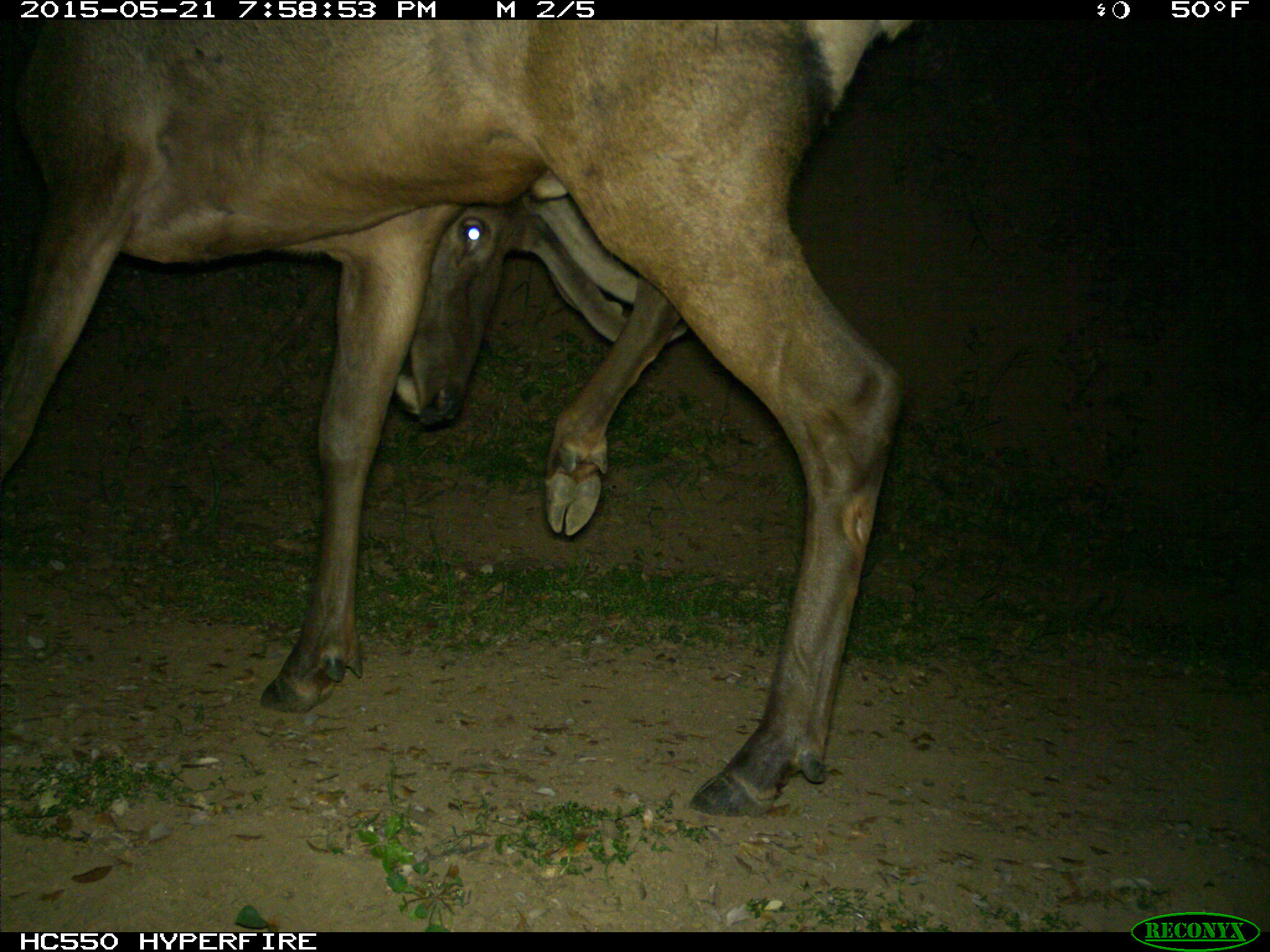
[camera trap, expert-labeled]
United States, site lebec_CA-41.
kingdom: Animalia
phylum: Chordata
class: Mammalia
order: Artiodactyla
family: Cervidae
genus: Cervus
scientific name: Cervus canadensis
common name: elk